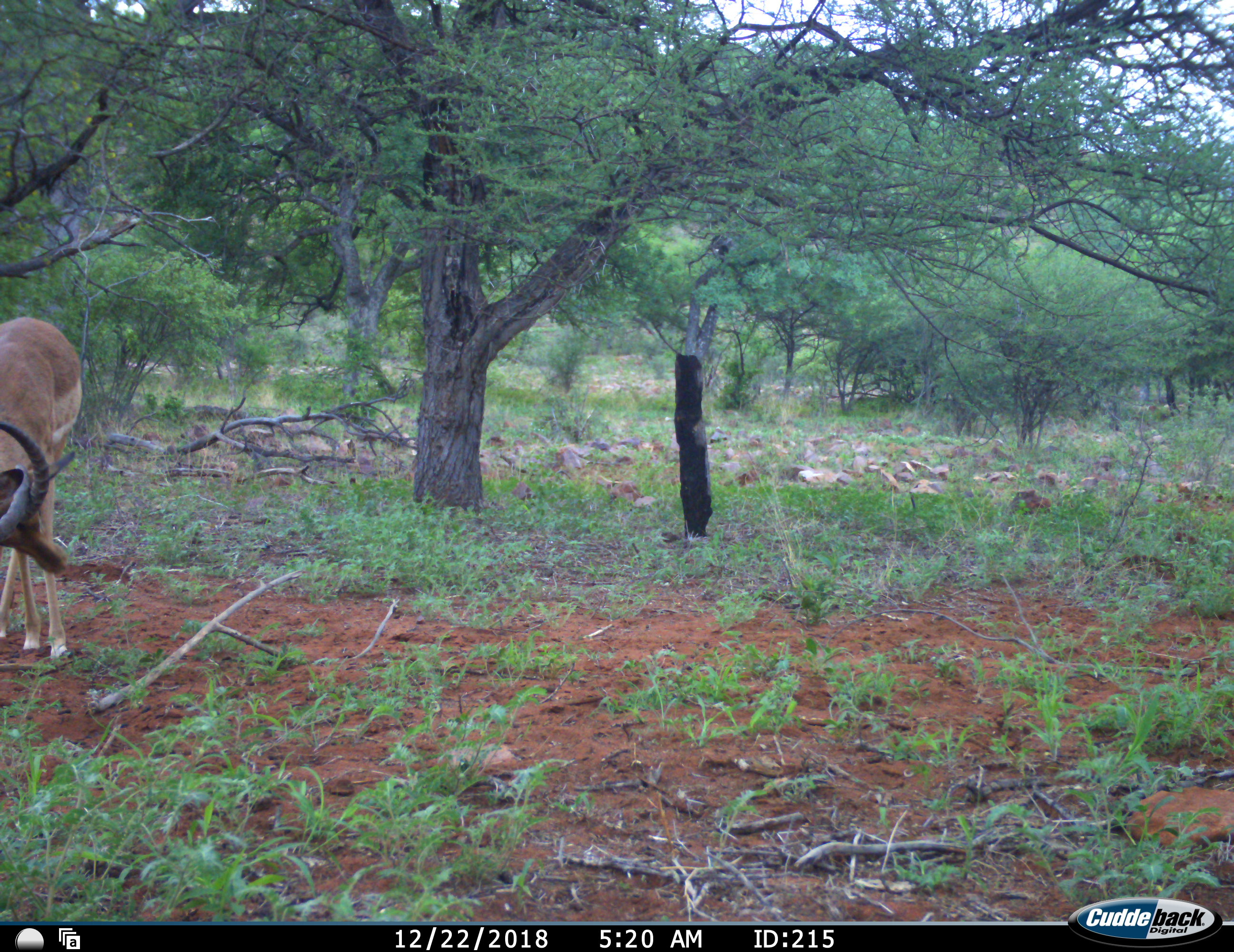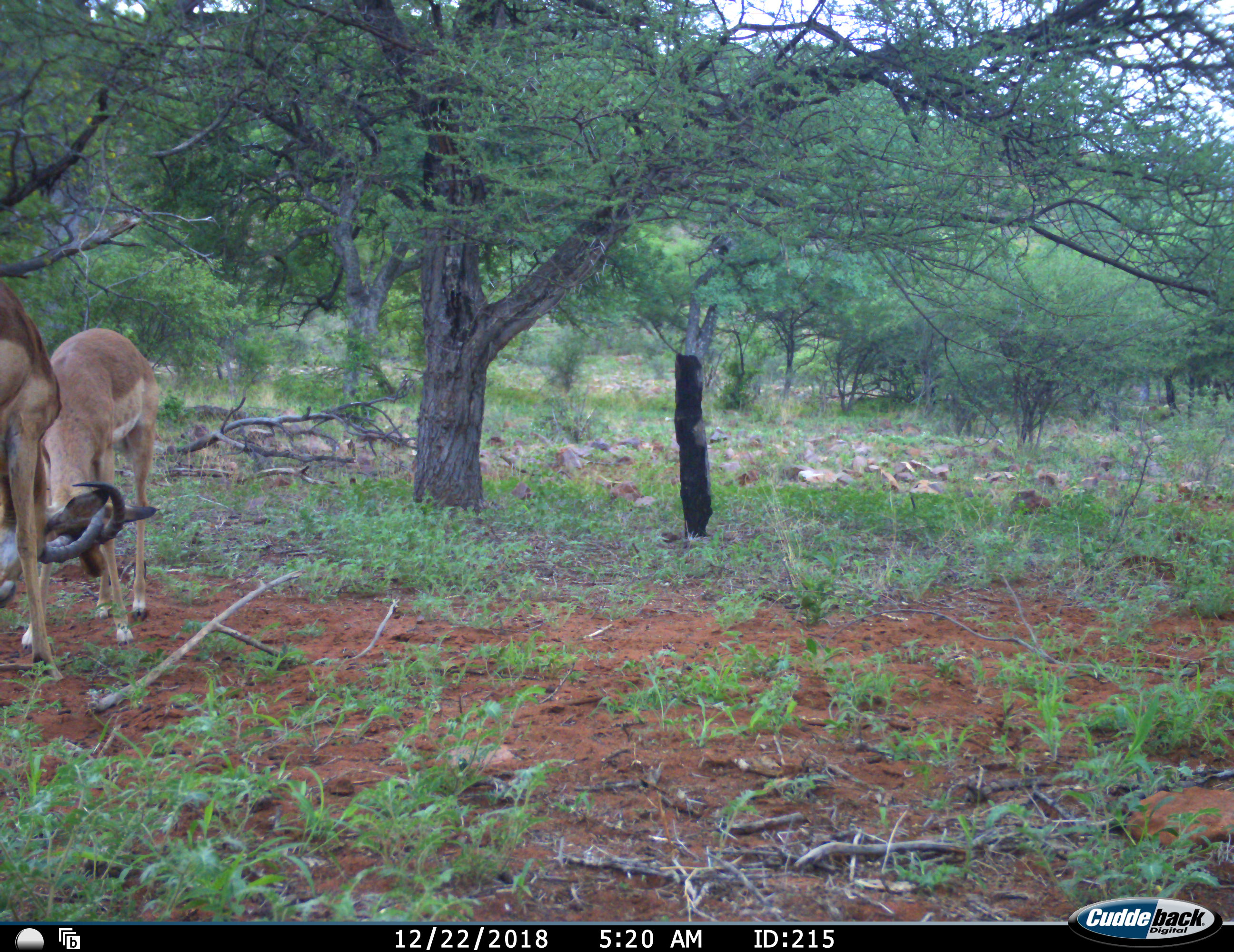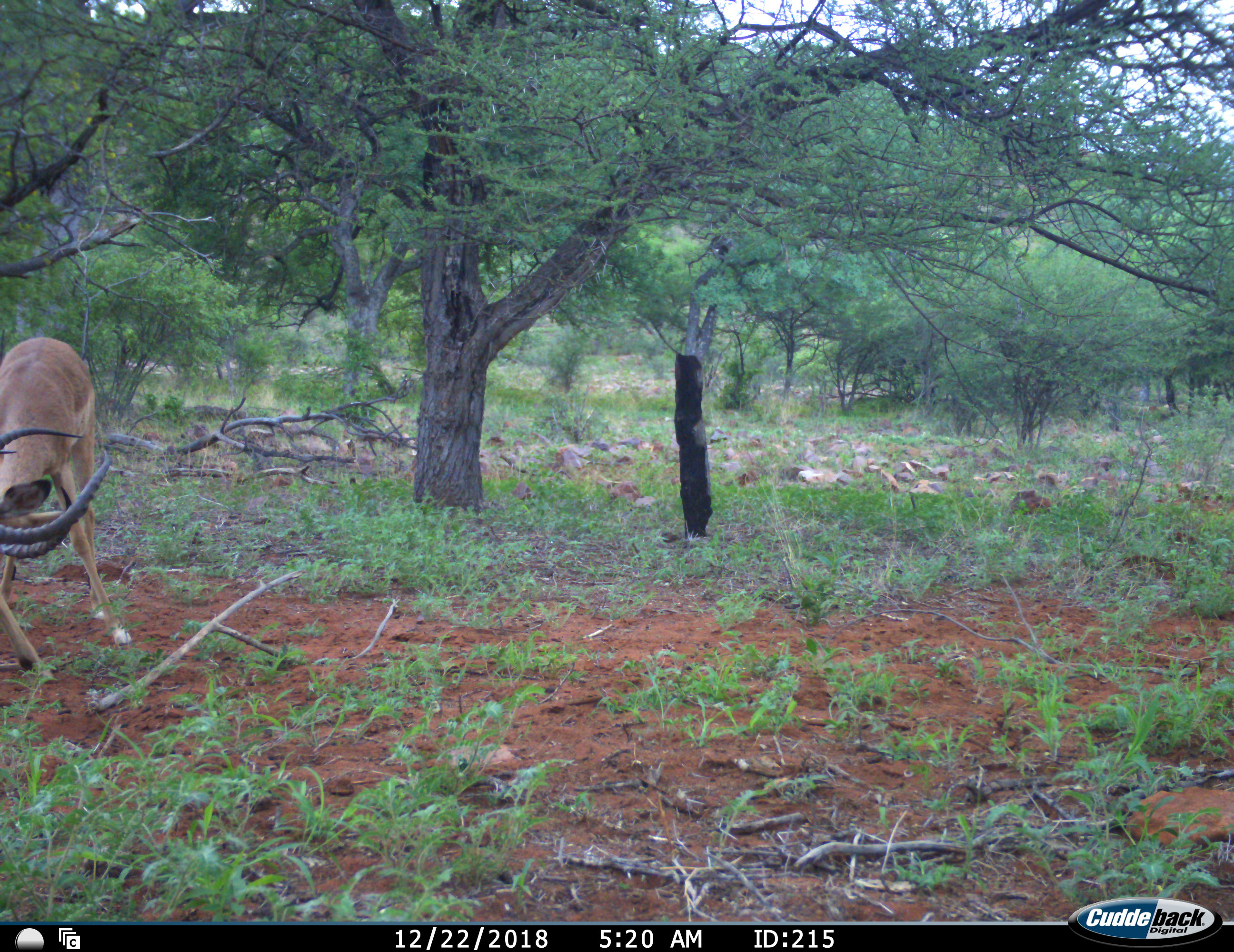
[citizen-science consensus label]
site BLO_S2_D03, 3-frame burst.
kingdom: Animalia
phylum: Chordata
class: Mammalia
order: Artiodactyla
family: Bovidae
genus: Aepyceros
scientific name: Aepyceros melampus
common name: impala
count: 2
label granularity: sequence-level